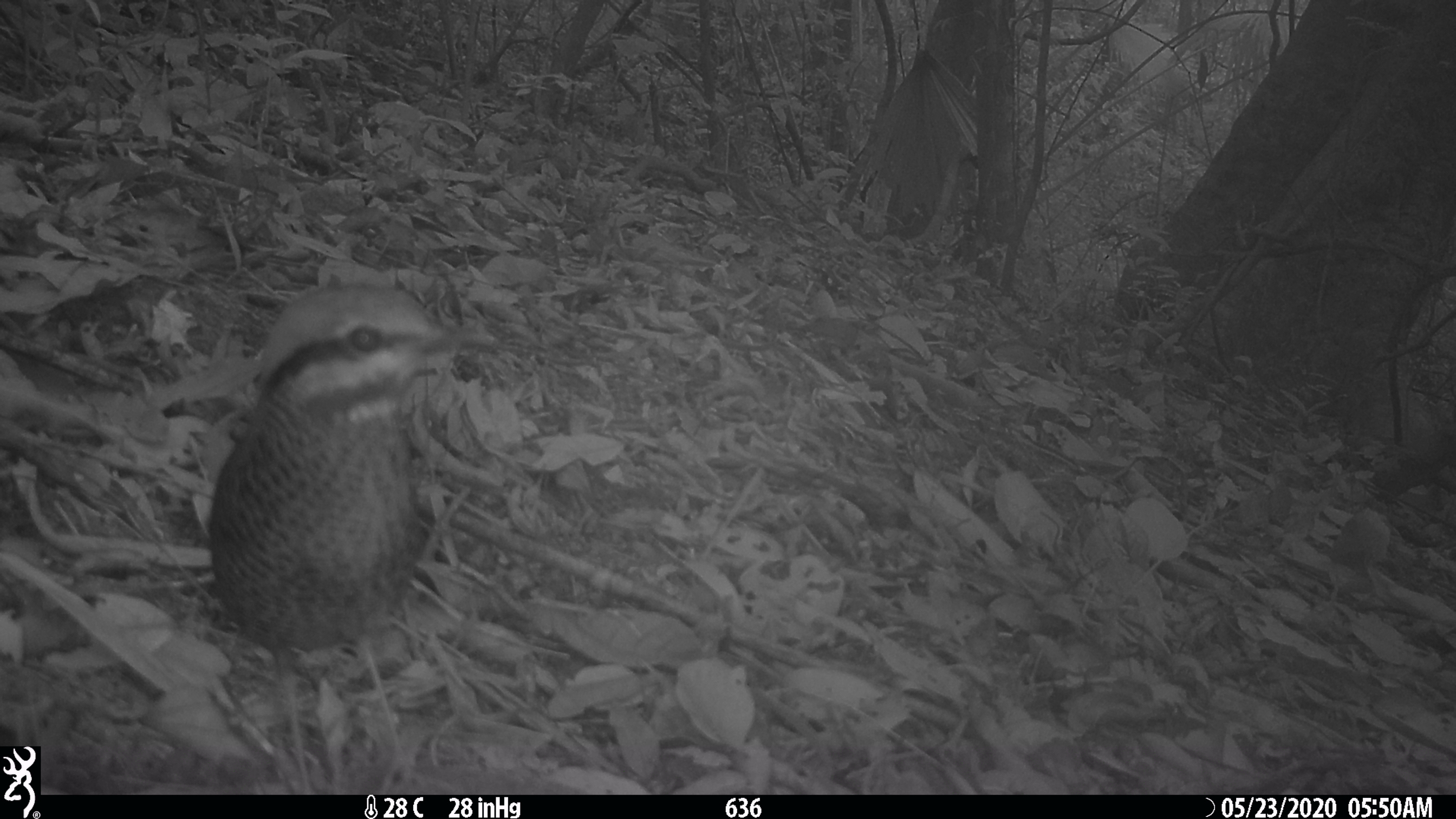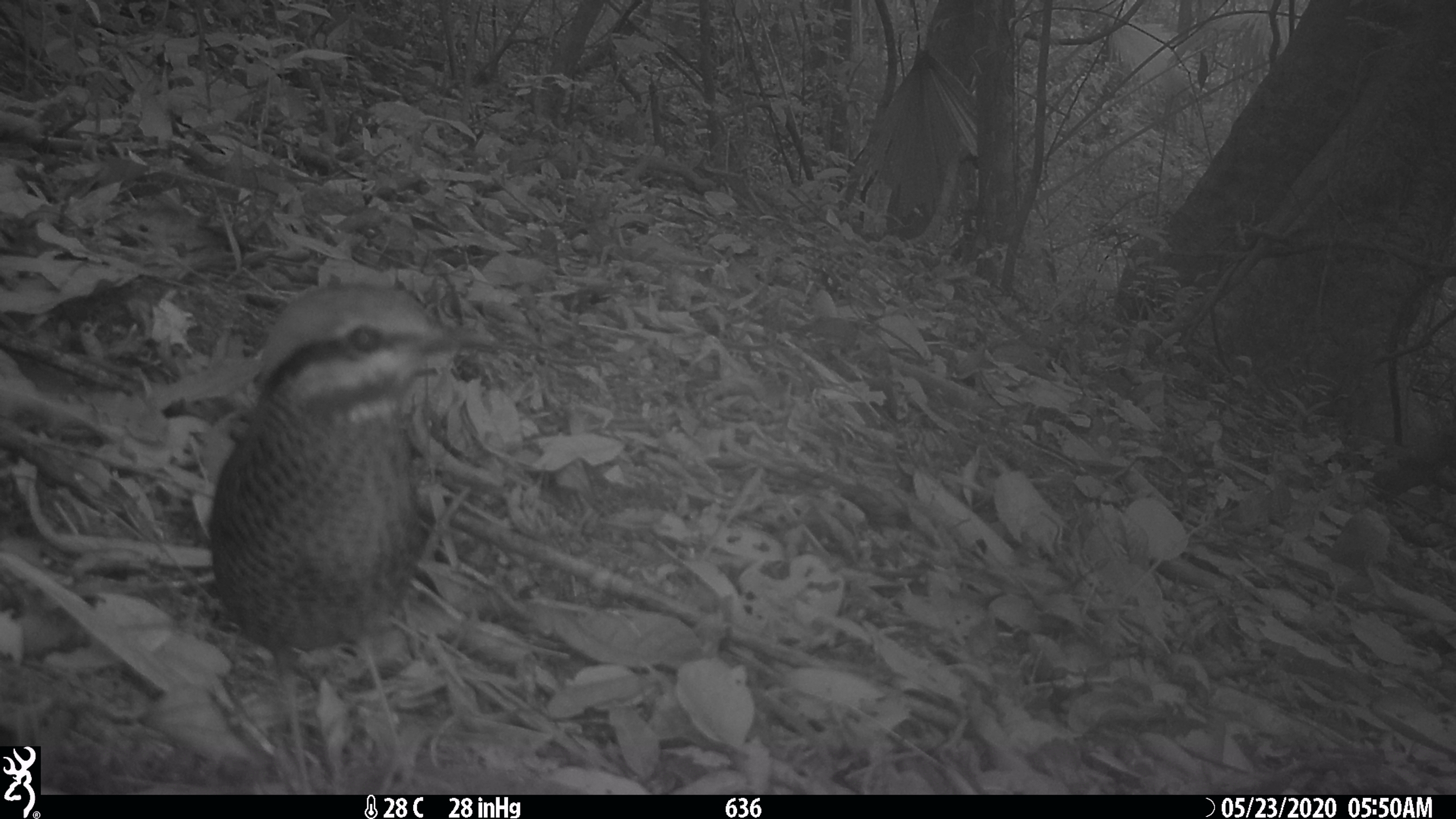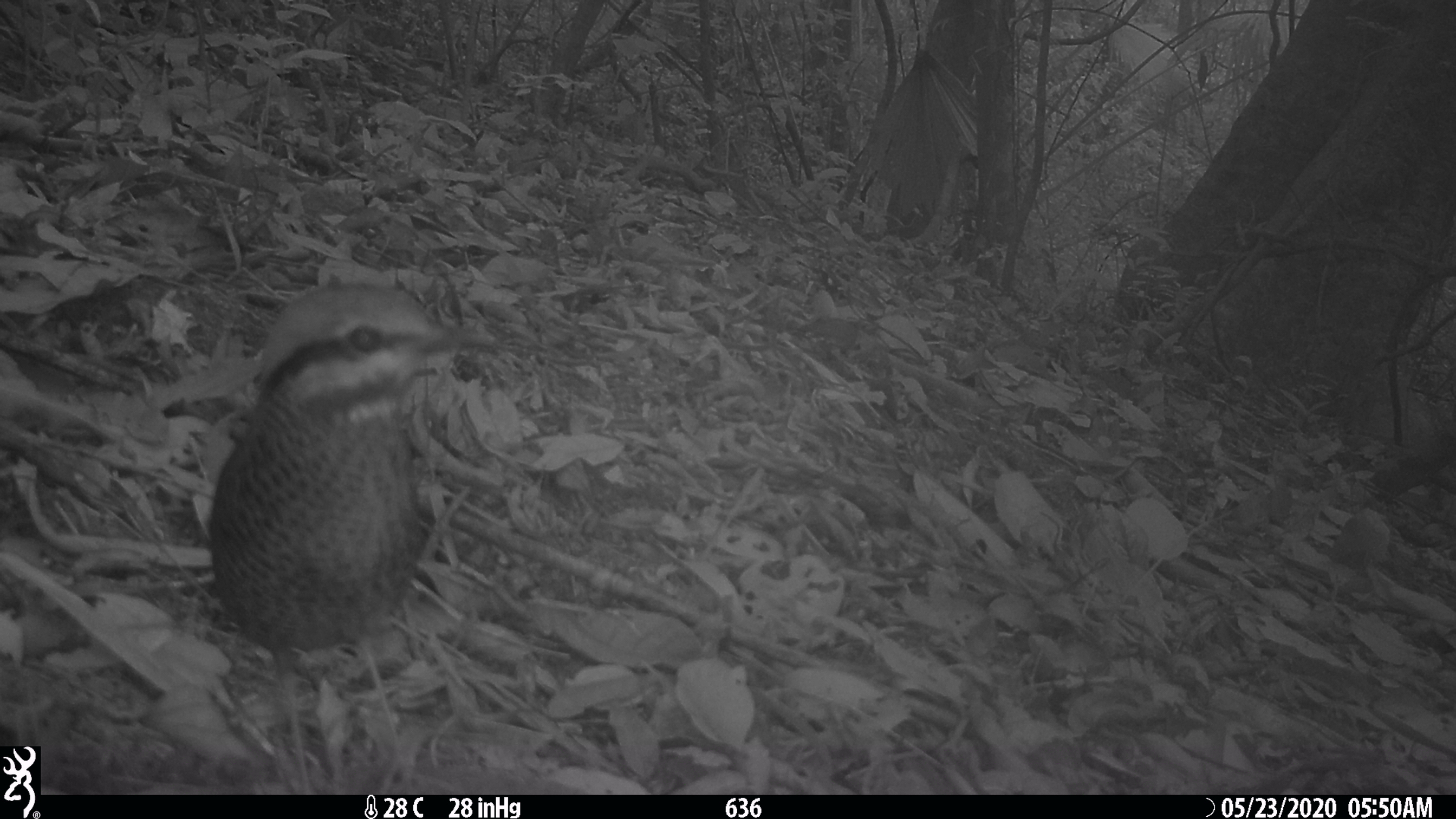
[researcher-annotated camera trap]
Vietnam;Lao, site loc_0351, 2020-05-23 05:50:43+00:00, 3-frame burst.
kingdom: Animalia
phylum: Chordata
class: Aves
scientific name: Aves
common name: bird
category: unidentified bird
Unidentified bird (bird) (Aves). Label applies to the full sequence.